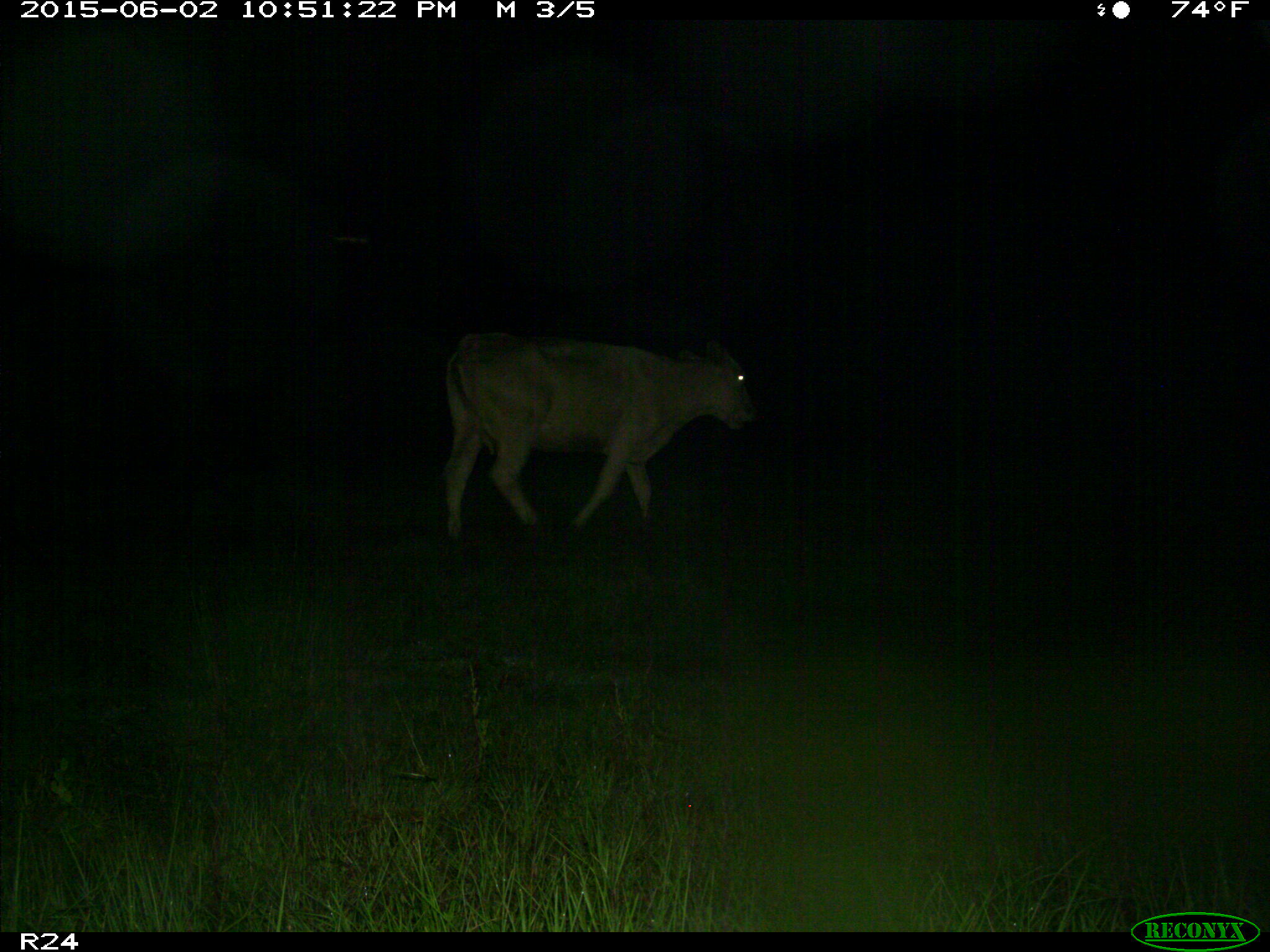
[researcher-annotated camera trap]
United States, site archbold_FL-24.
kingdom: Animalia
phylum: Chordata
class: Mammalia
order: Artiodactyla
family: Bovidae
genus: Bos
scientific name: Bos taurus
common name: domestic cow